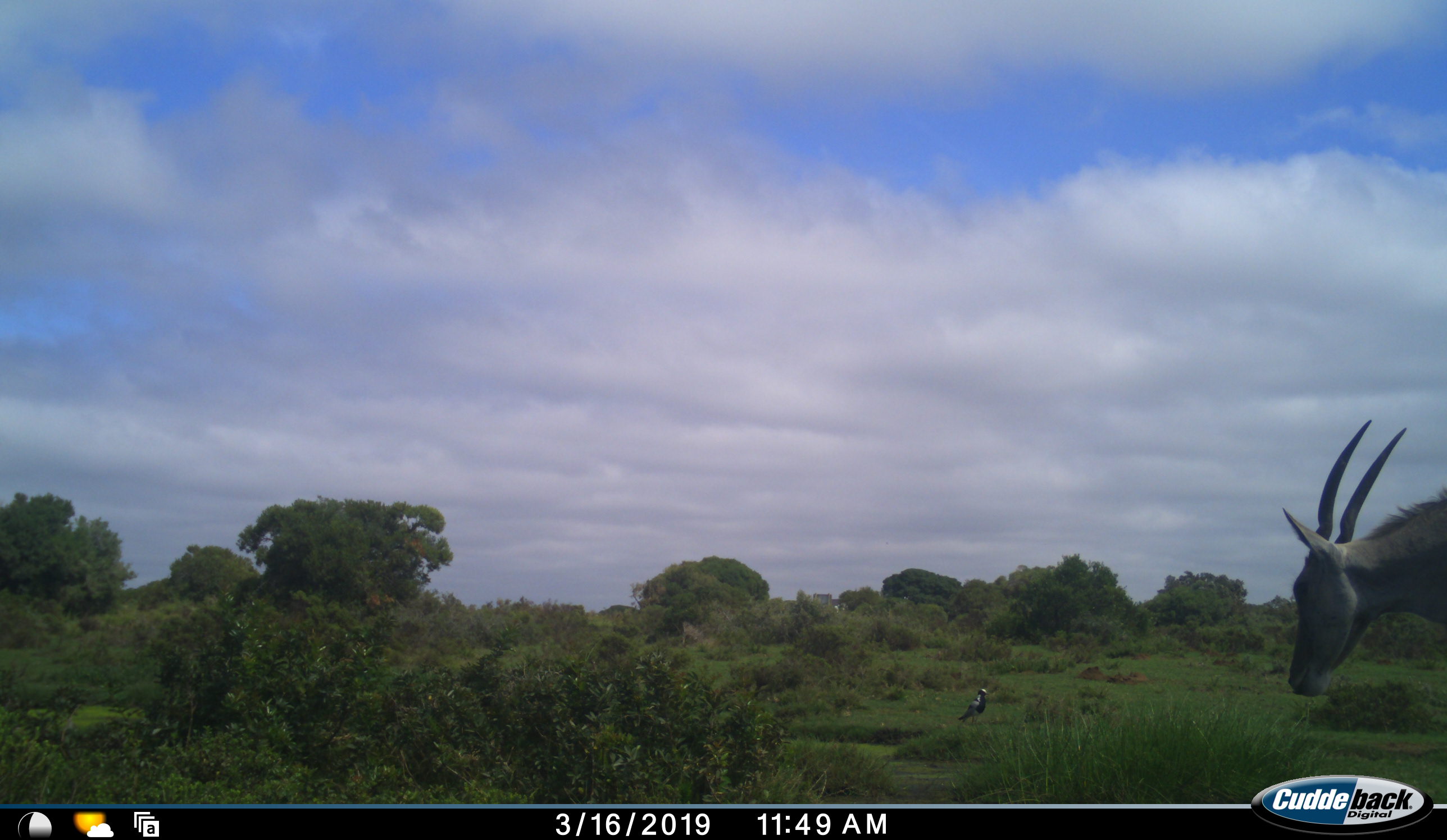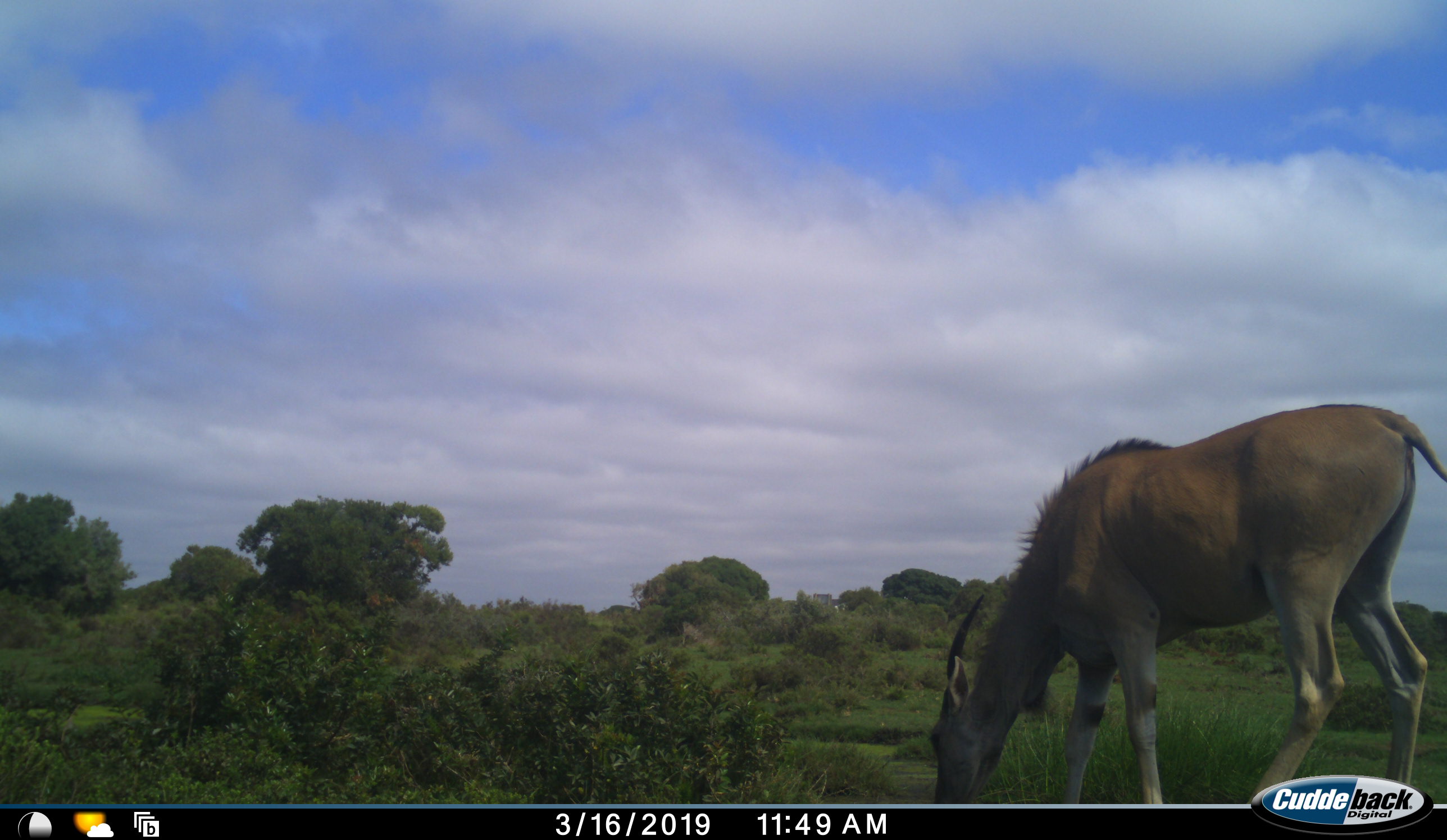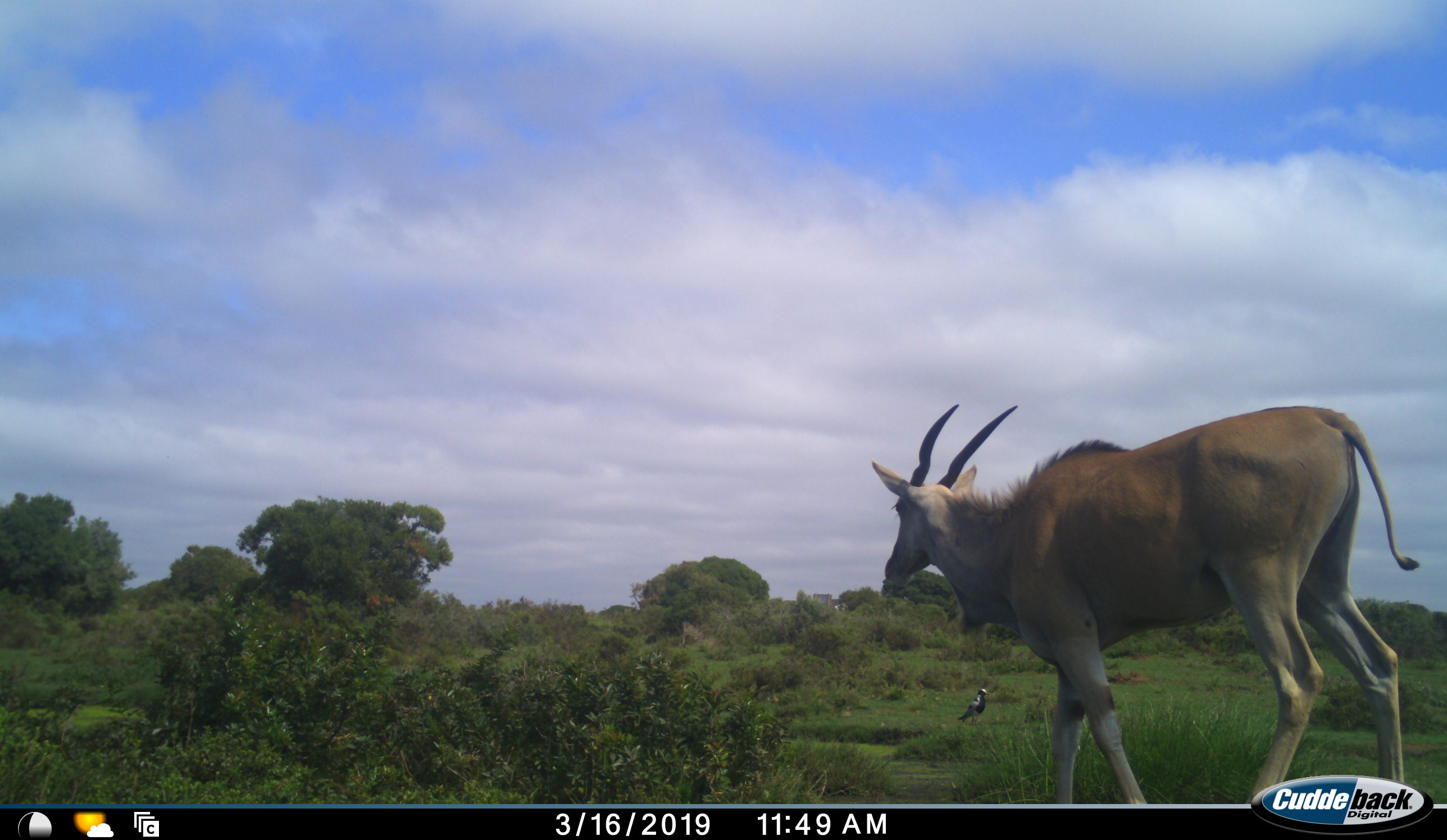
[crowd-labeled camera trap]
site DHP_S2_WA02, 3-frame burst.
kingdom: Animalia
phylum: Chordata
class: Mammalia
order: Artiodactyla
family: Bovidae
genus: Tragelaphus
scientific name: Tragelaphus oryx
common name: eland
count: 1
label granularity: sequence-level